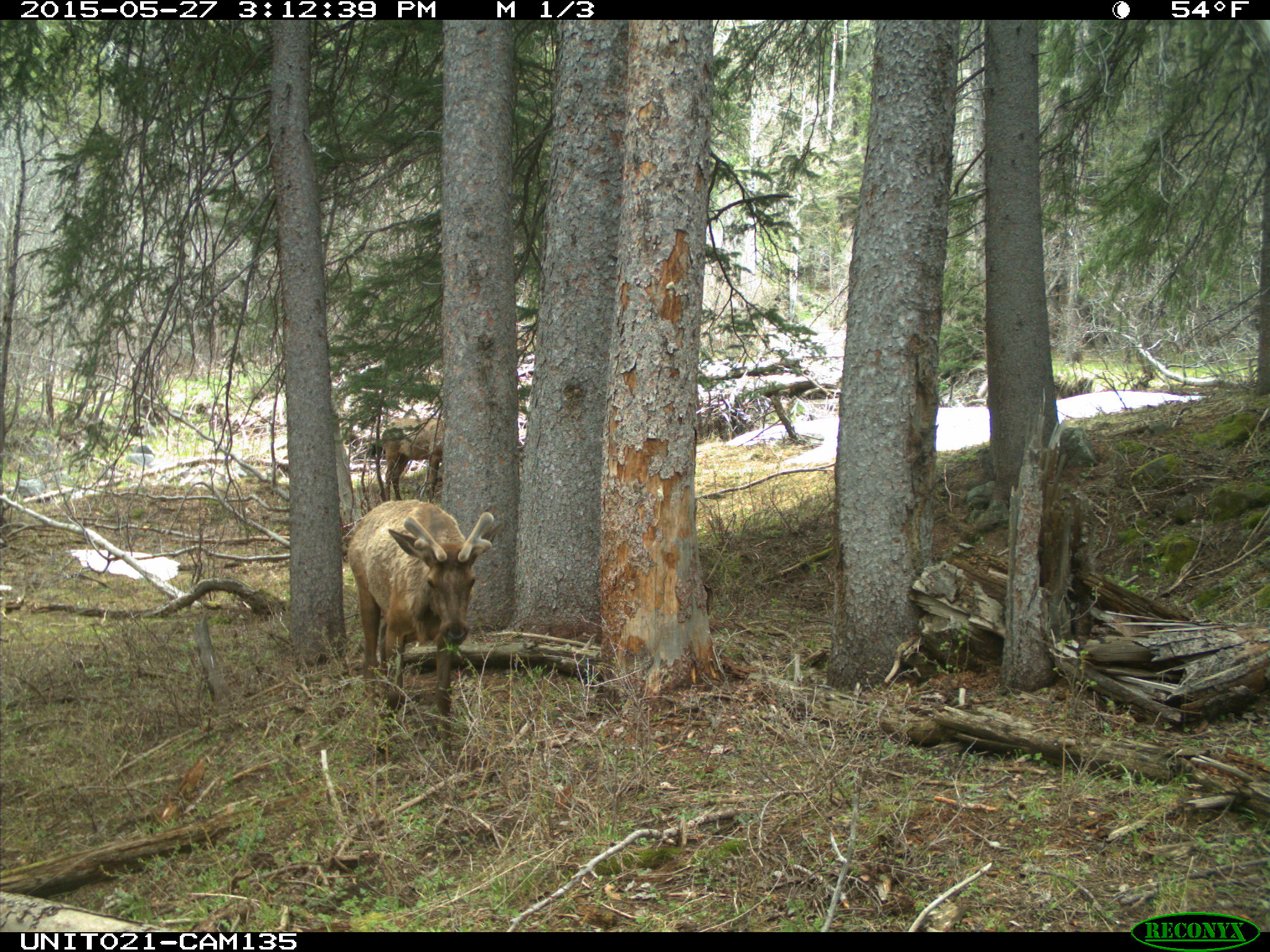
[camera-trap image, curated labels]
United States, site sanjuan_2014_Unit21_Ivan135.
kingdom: Animalia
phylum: Chordata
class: Mammalia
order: Artiodactyla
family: Cervidae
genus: Cervus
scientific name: Cervus elaphus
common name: red deer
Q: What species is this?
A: Cervus elaphus (red deer).